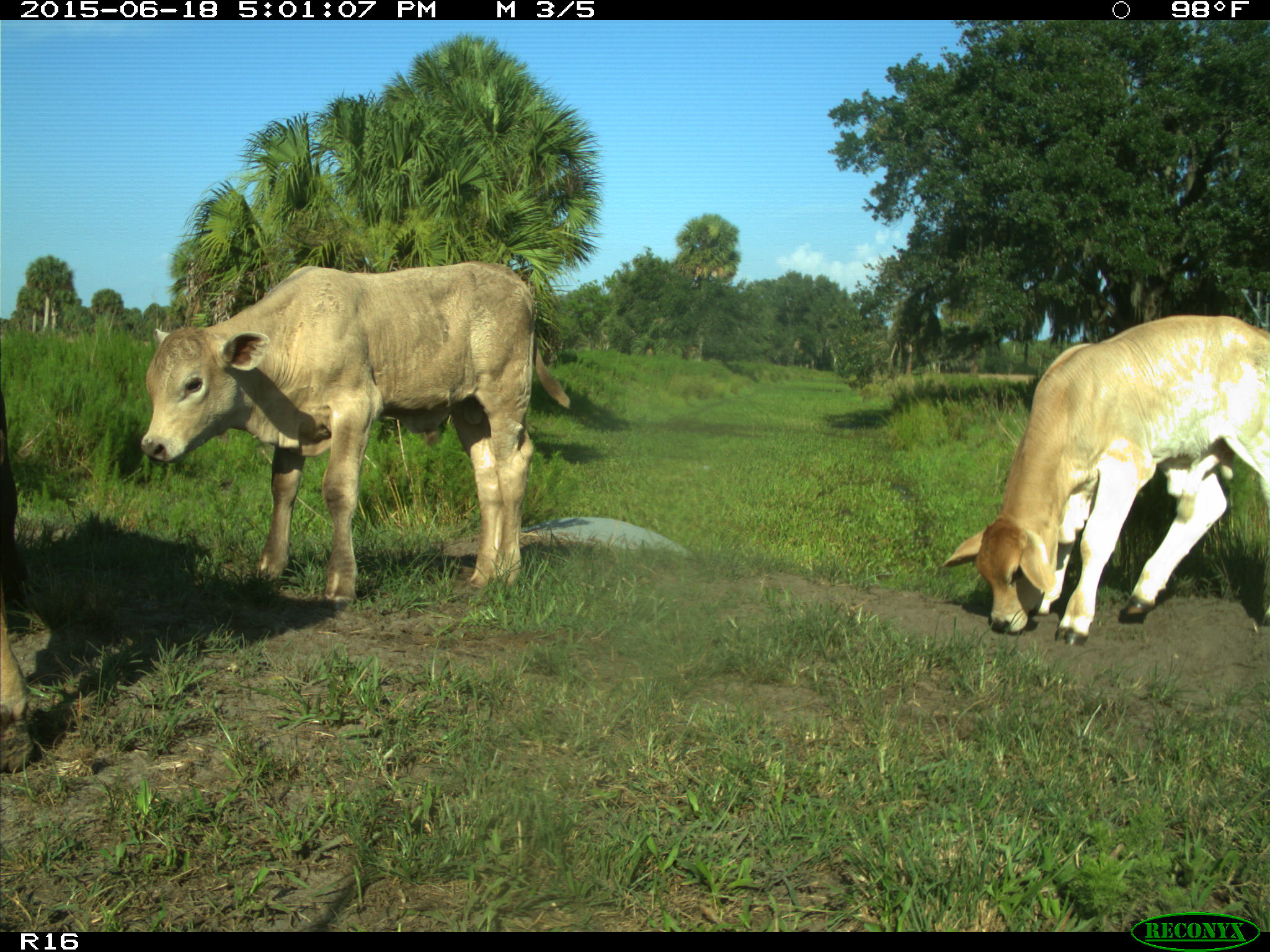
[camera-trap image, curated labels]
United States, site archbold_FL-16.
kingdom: Animalia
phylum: Chordata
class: Mammalia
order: Artiodactyla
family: Bovidae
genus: Bos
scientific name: Bos taurus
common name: domestic cow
Bos taurus (domestic cow).